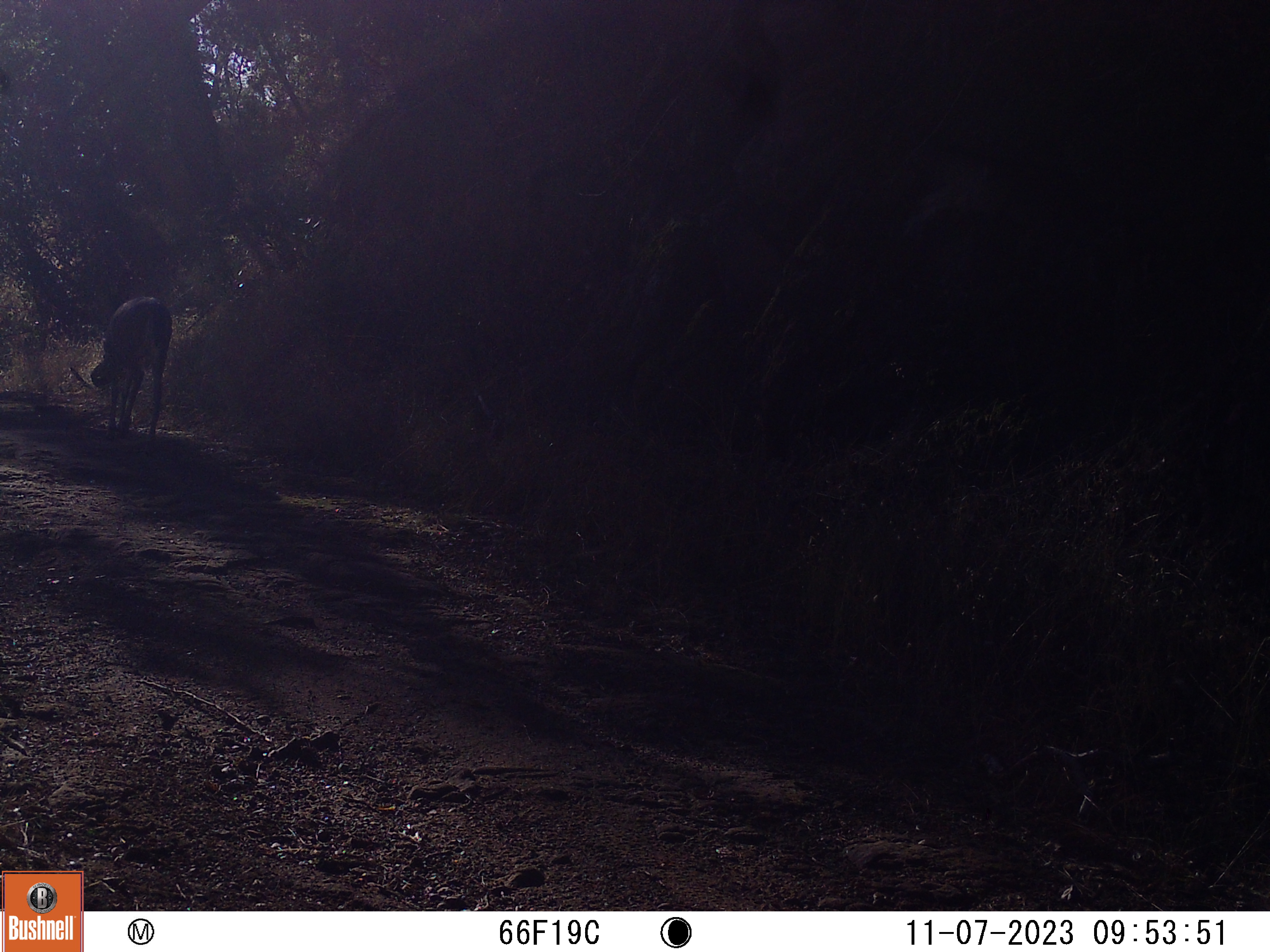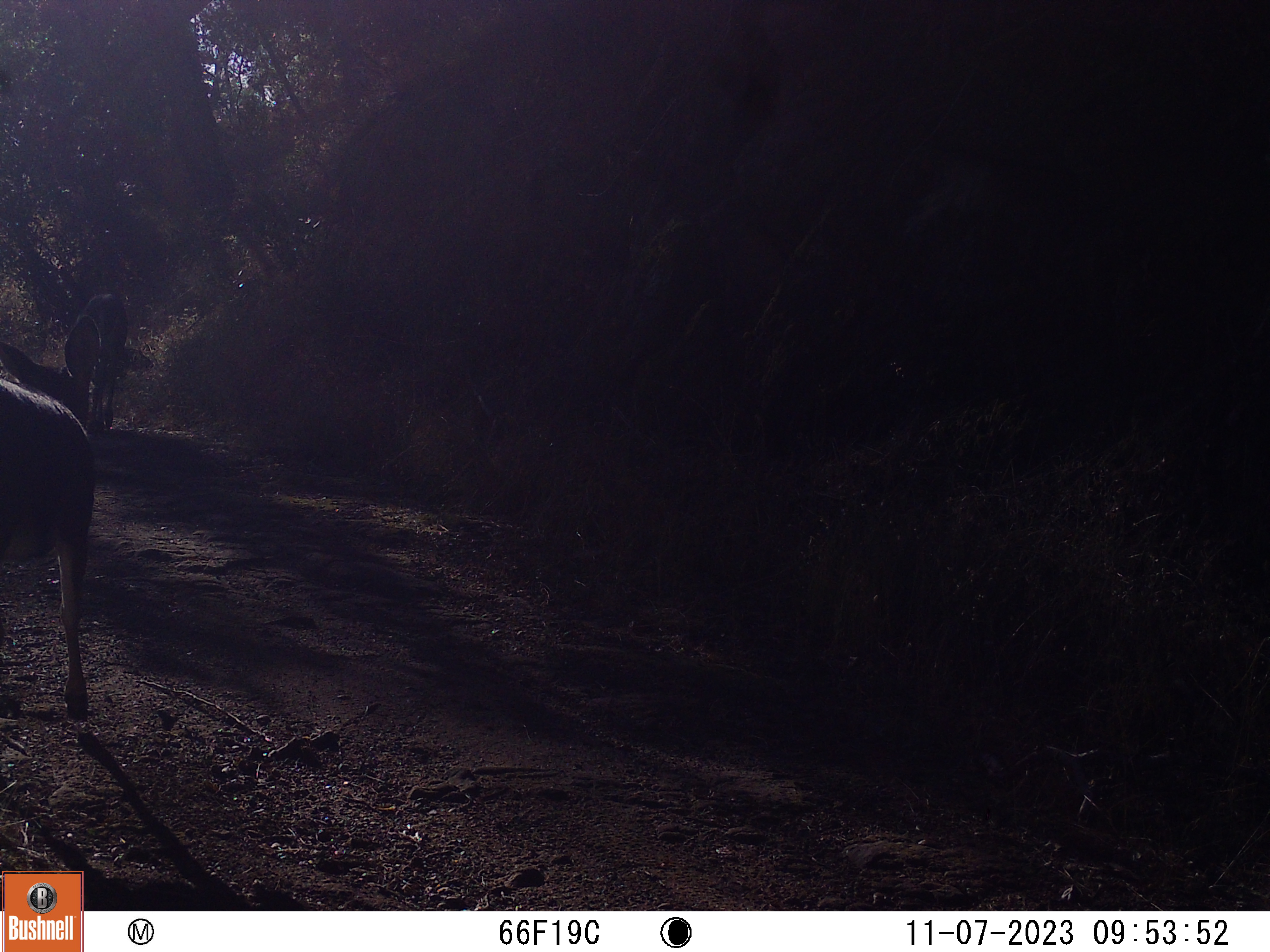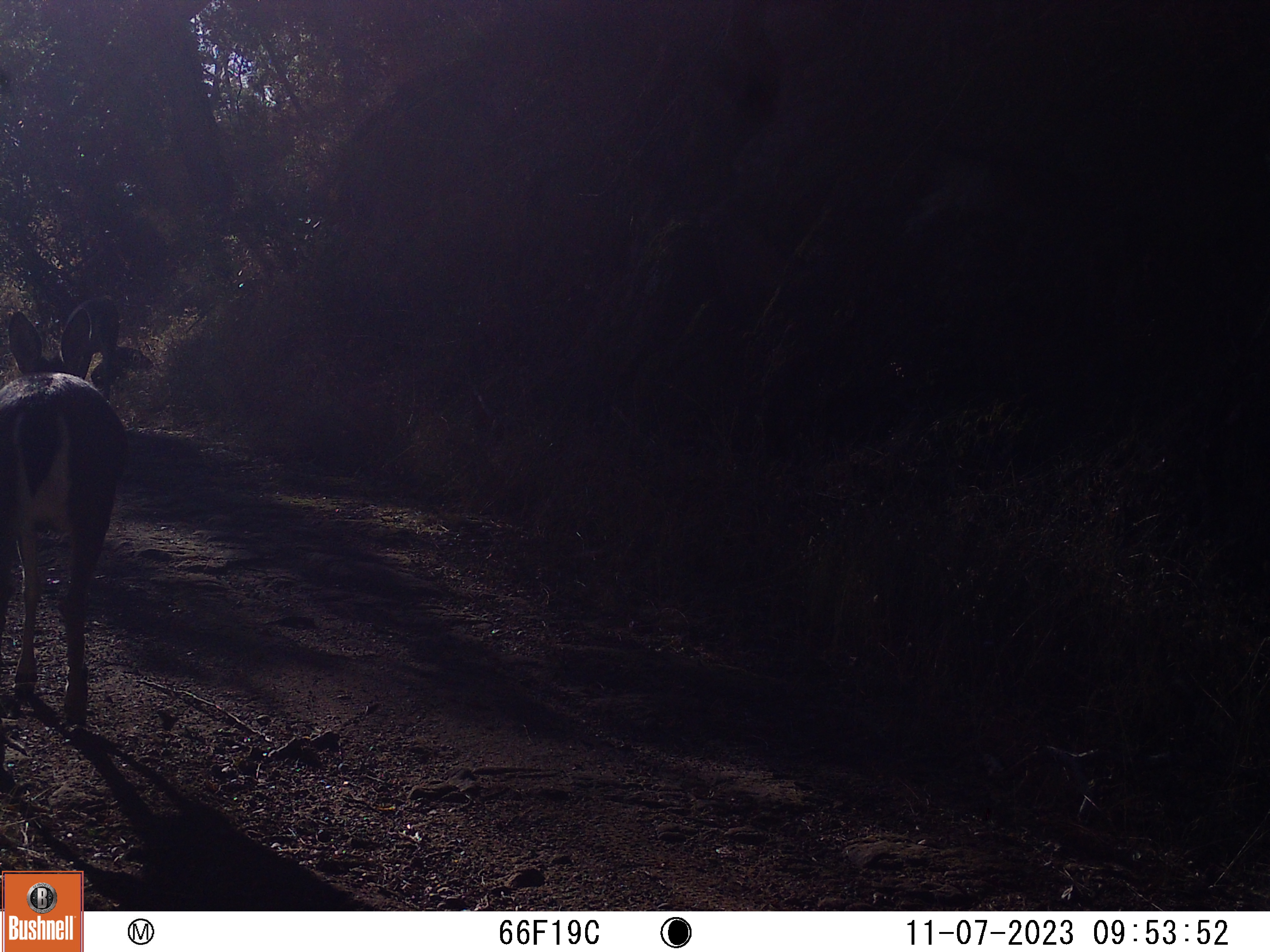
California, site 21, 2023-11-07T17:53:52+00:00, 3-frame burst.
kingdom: Animalia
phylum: Chordata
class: Mammalia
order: Artiodactyla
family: Cervidae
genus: Odocoileus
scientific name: Odocoileus hemionus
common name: mule deer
Mule deer (Odocoileus hemionus).